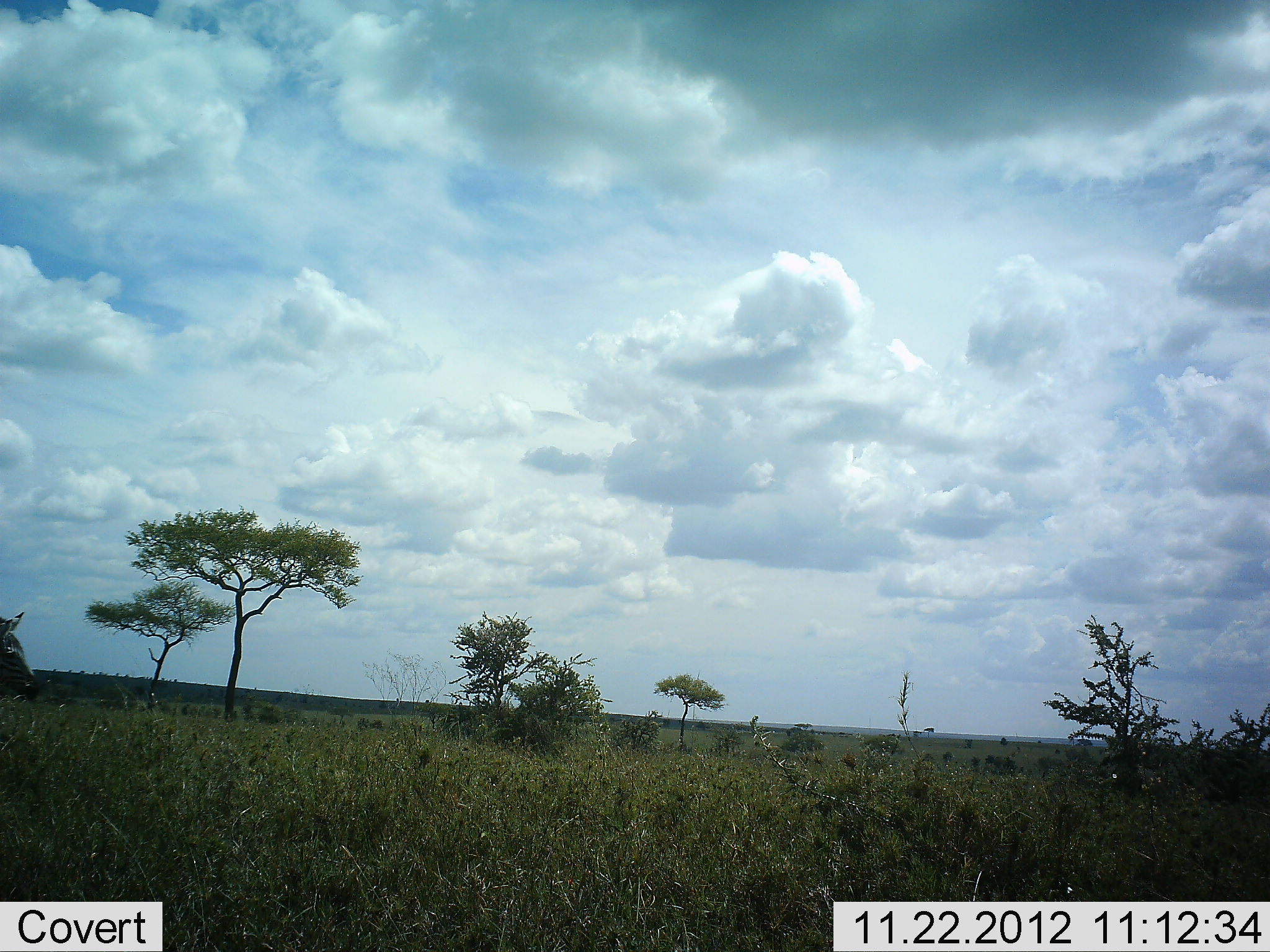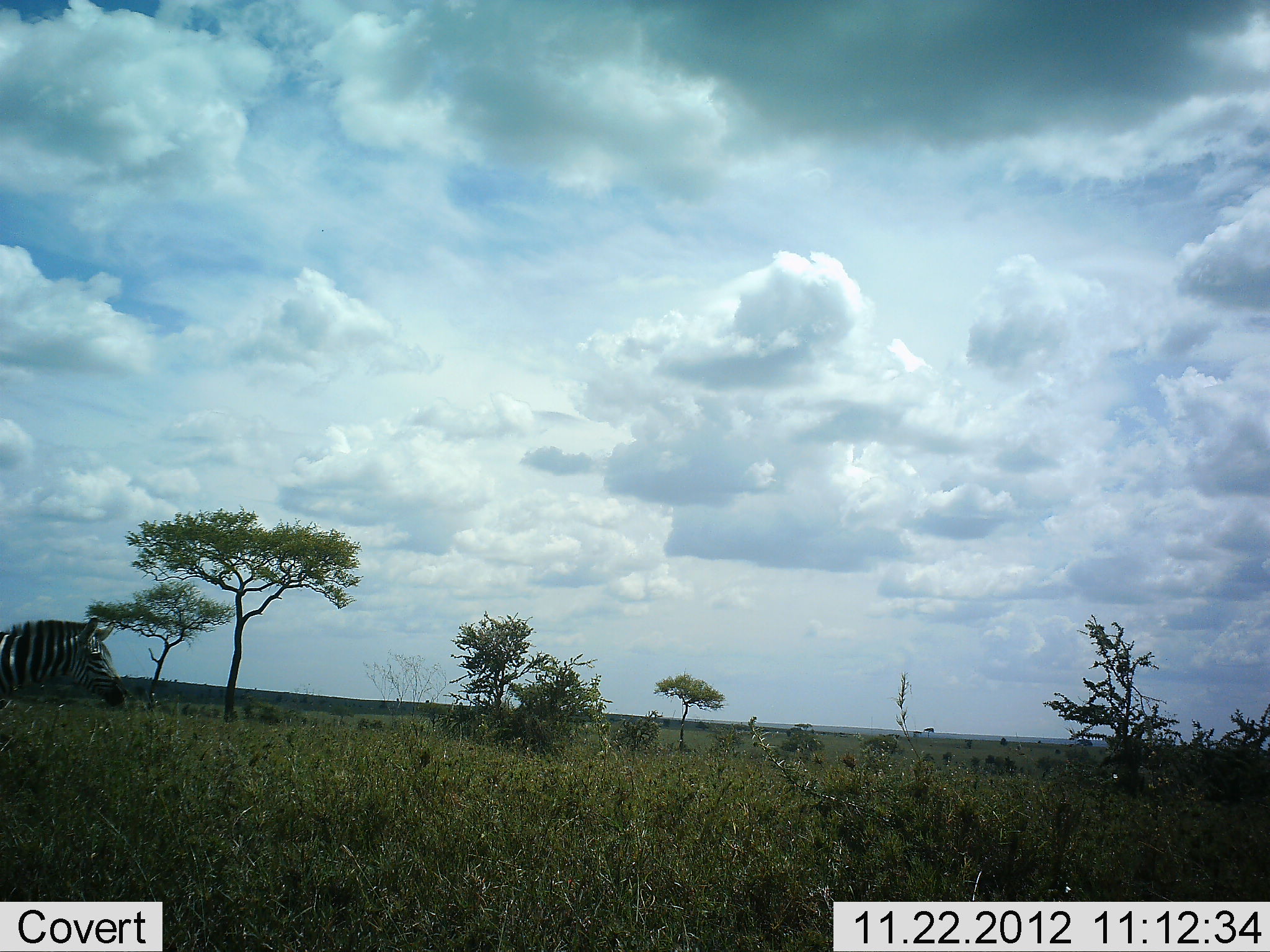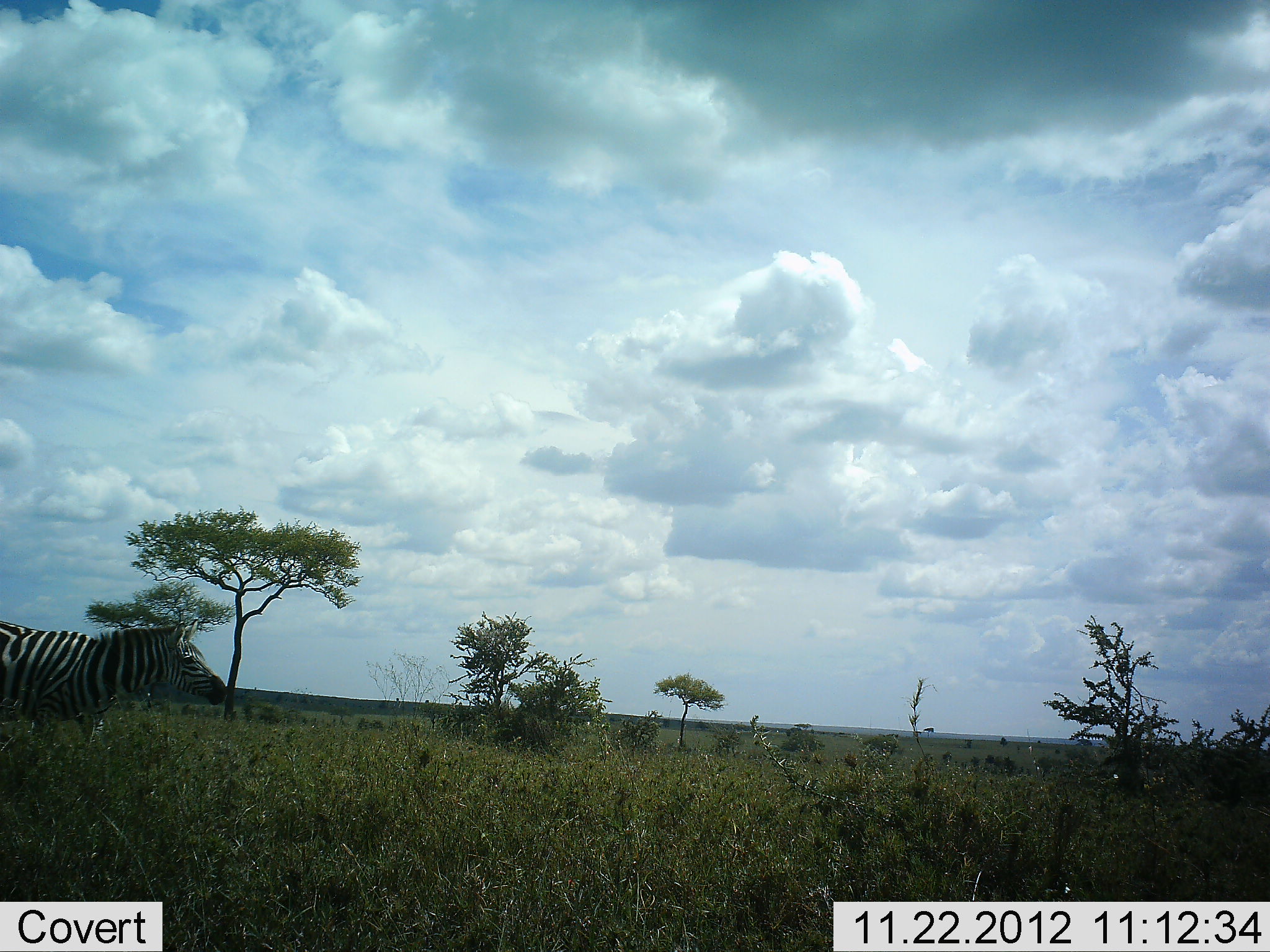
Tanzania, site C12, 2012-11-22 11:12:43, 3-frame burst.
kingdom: Animalia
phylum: Chordata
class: Mammalia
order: Perissodactyla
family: Equidae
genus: Equus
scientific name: Equus quagga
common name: plains zebra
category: zebra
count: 1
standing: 0%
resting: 0%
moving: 100%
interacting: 0%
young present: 0%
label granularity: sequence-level